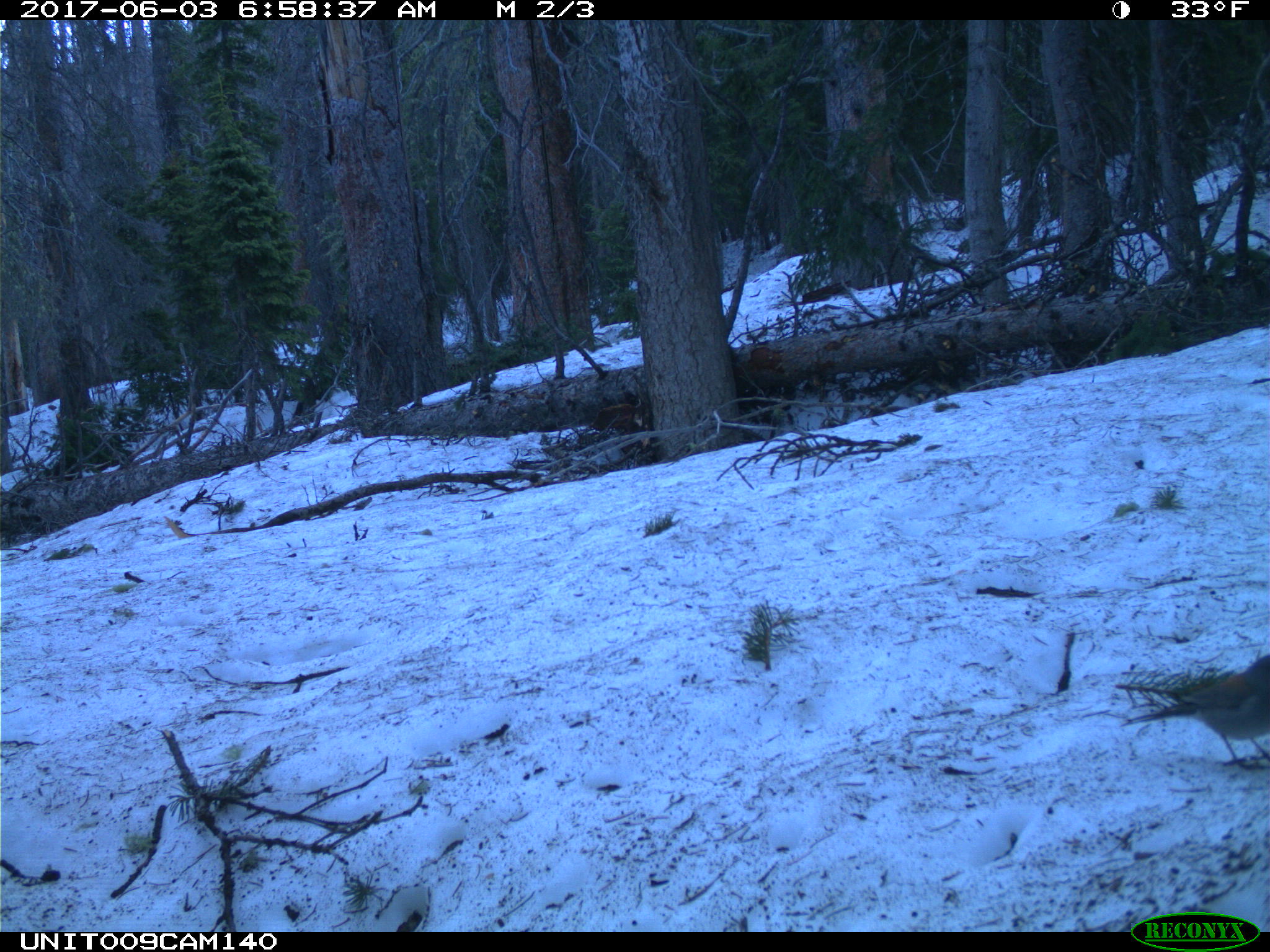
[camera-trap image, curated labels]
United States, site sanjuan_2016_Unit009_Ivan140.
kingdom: Animalia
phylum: Chordata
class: Aves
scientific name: Aves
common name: birds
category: unidentified bird